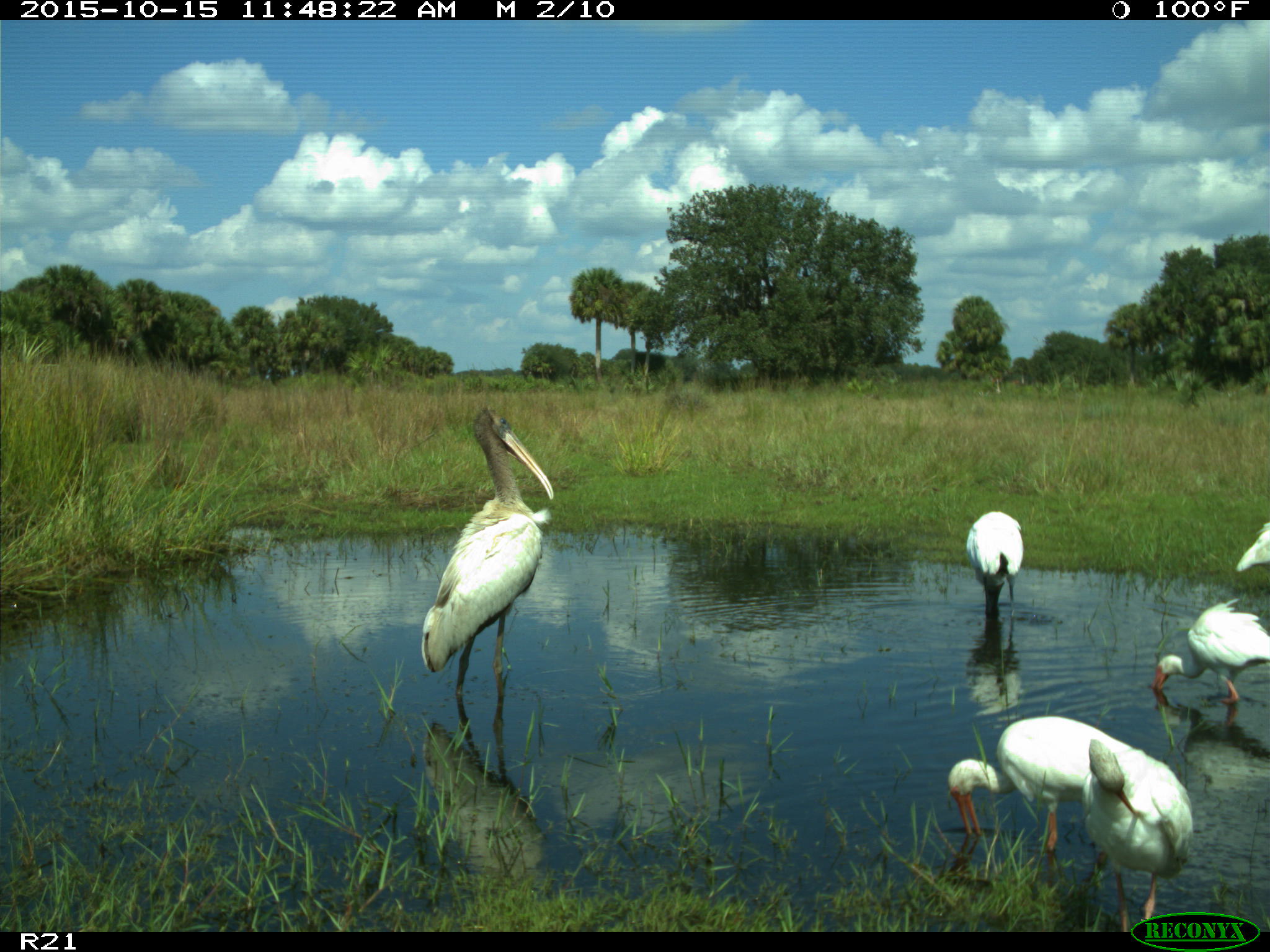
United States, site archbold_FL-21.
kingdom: Animalia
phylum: Chordata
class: Aves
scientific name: Aves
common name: birds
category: unidentified bird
Unidentified bird (birds) (Aves).